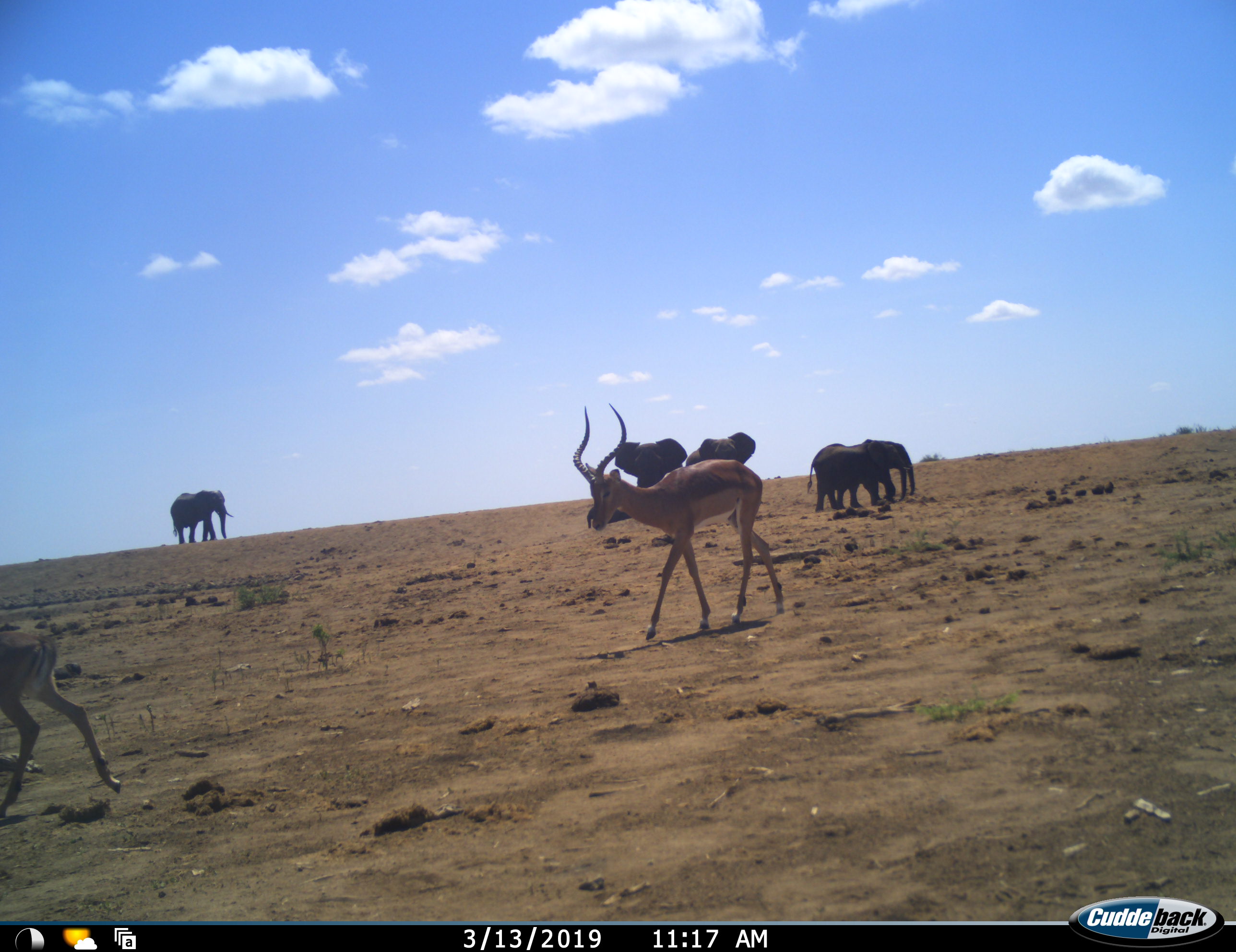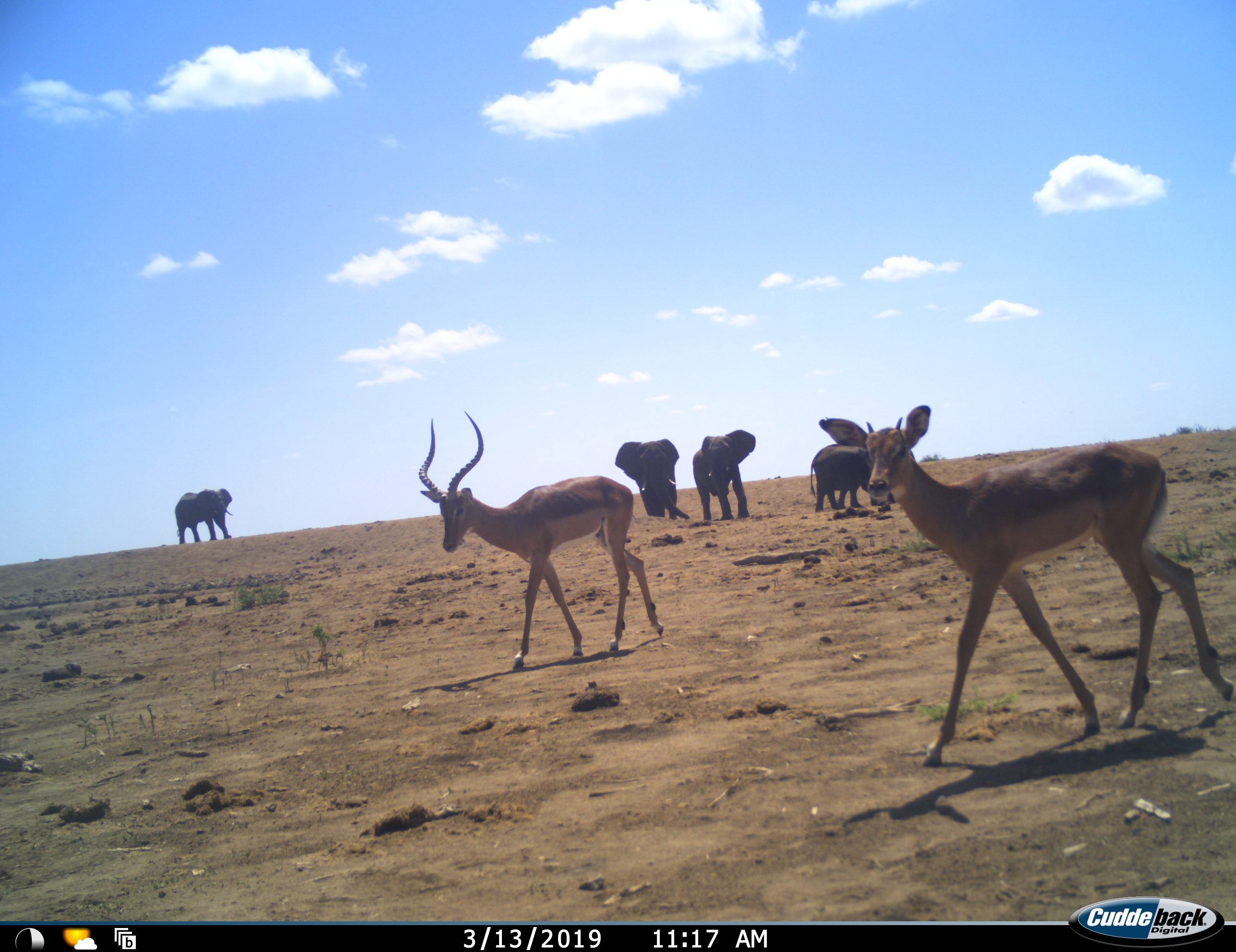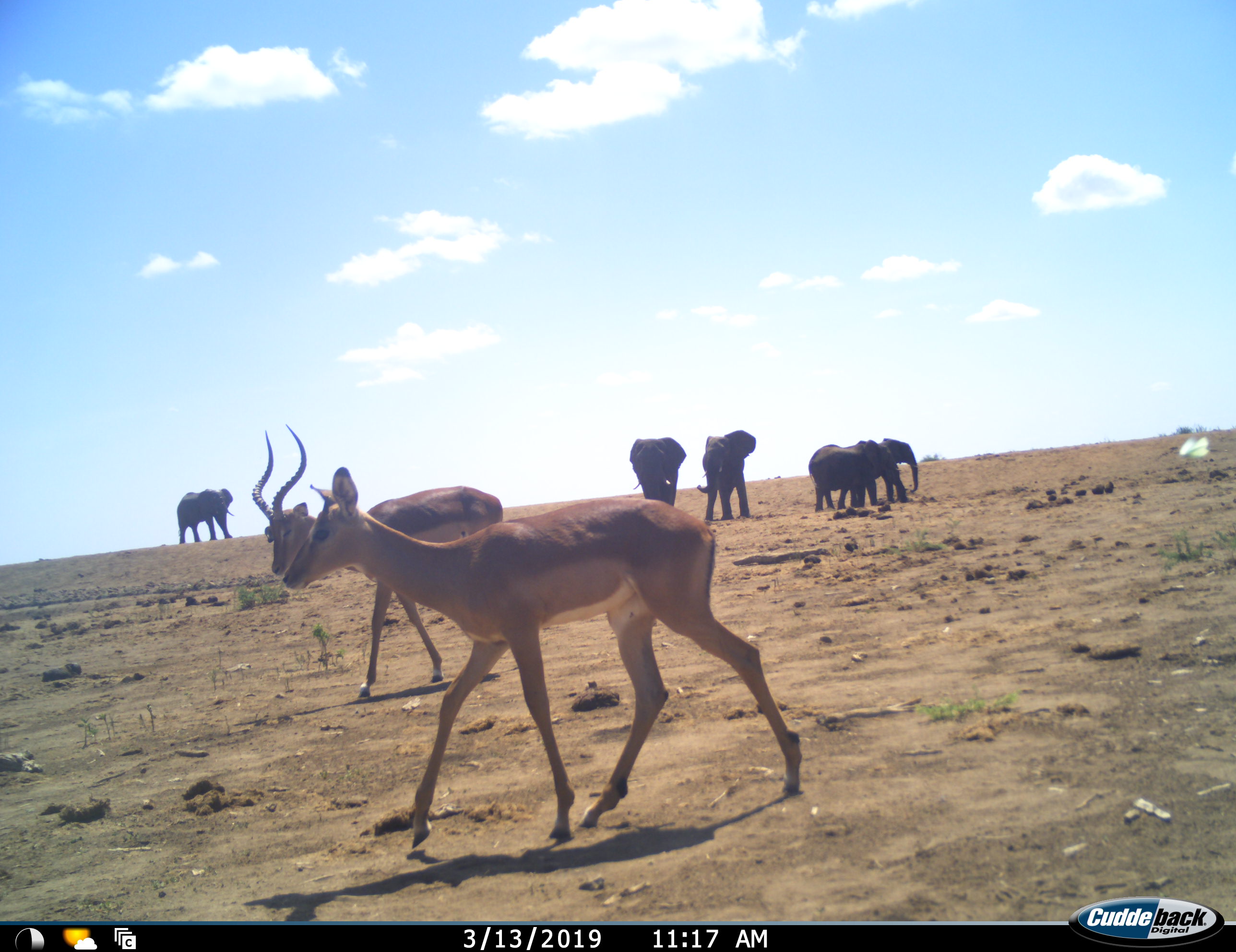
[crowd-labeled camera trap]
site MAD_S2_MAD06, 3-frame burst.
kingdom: Animalia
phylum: Chordata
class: Mammalia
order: Proboscidea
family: Elephantidae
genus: Loxodonta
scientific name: Loxodonta africana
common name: african bush elephant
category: elephant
Elephant (african bush elephant) (Loxodonta africana), count 5. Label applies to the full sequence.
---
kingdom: Animalia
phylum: Chordata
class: Mammalia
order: Artiodactyla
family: Bovidae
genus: Aepyceros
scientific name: Aepyceros melampus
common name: impala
Impala (Aepyceros melampus), count 3. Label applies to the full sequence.